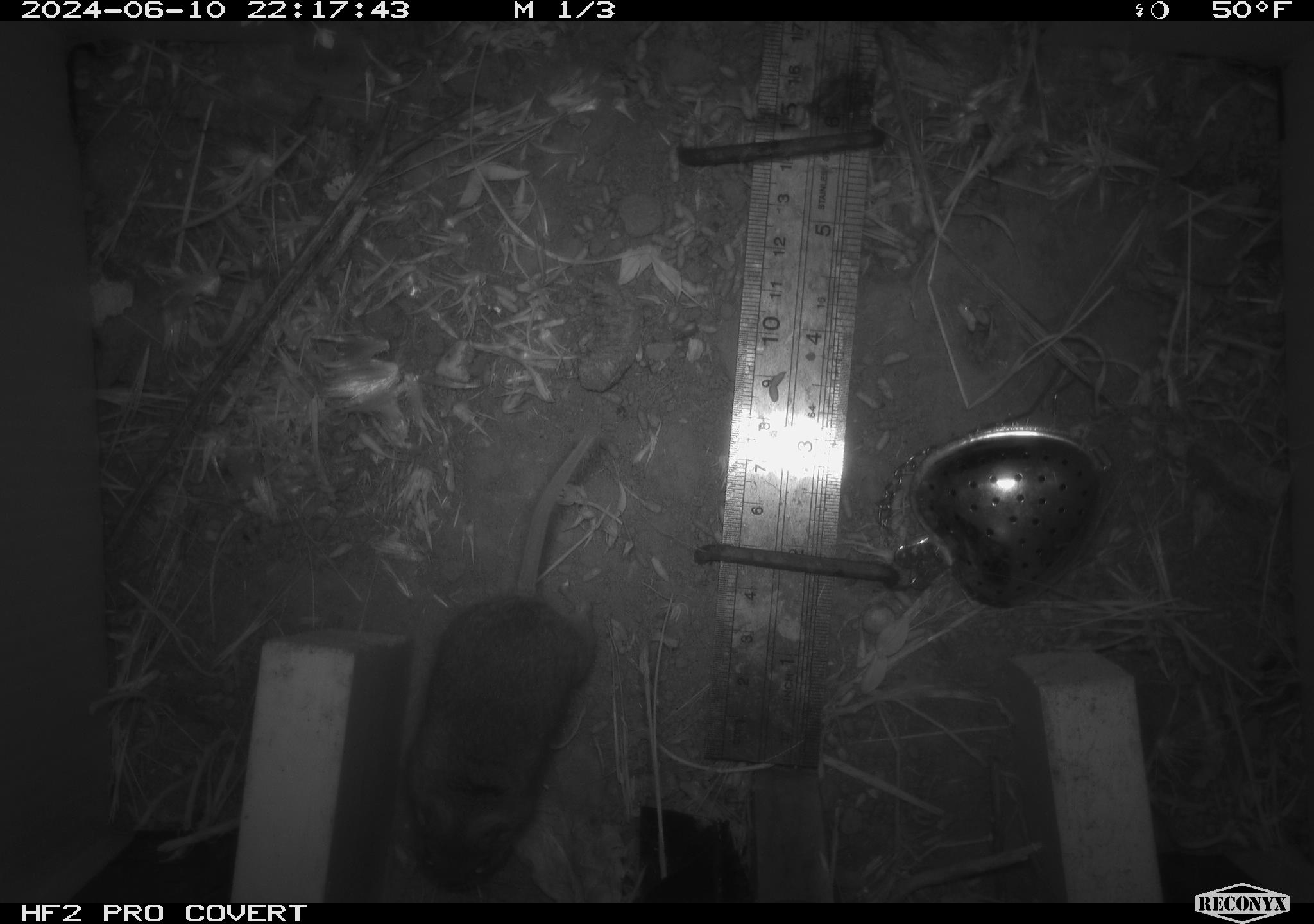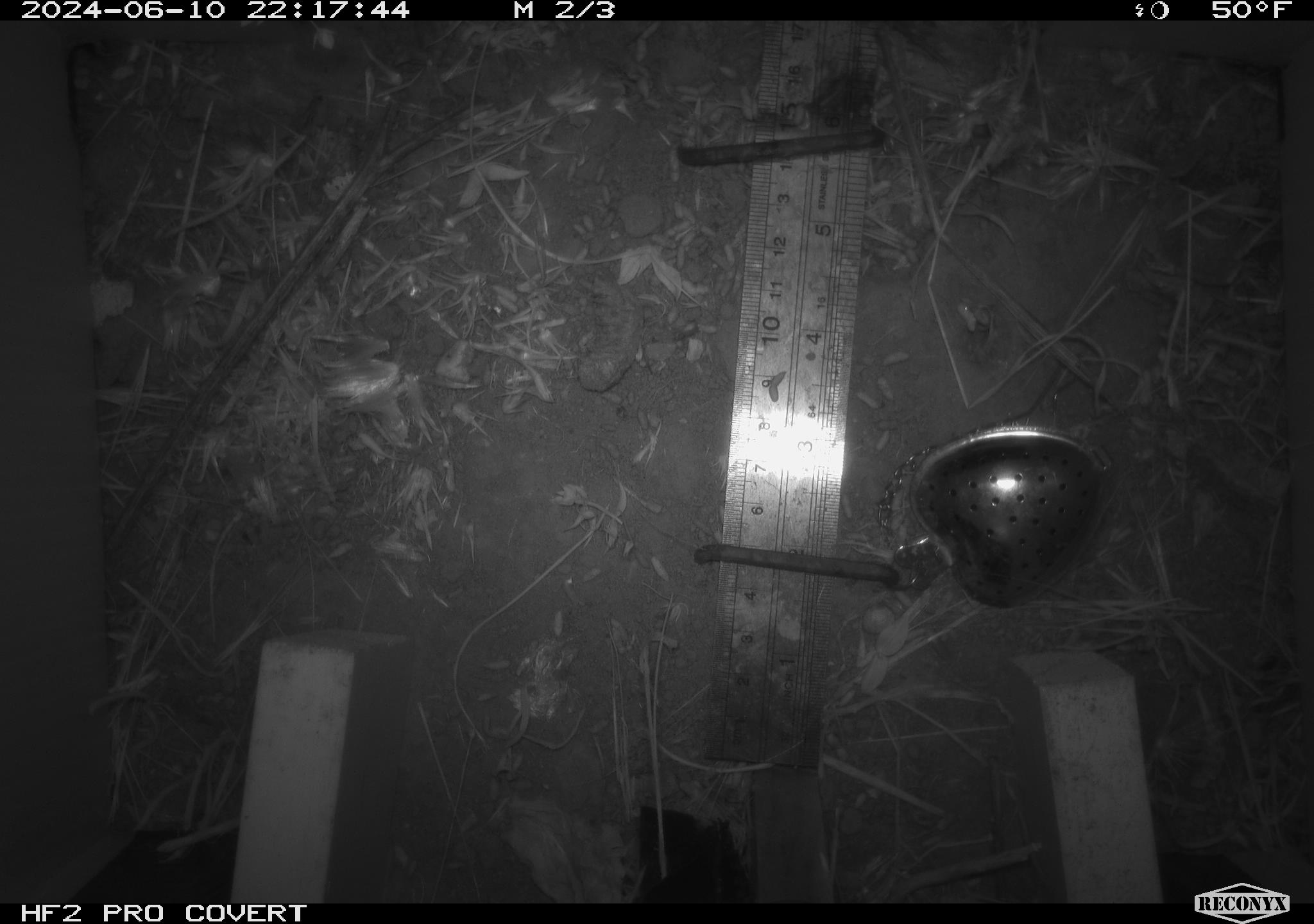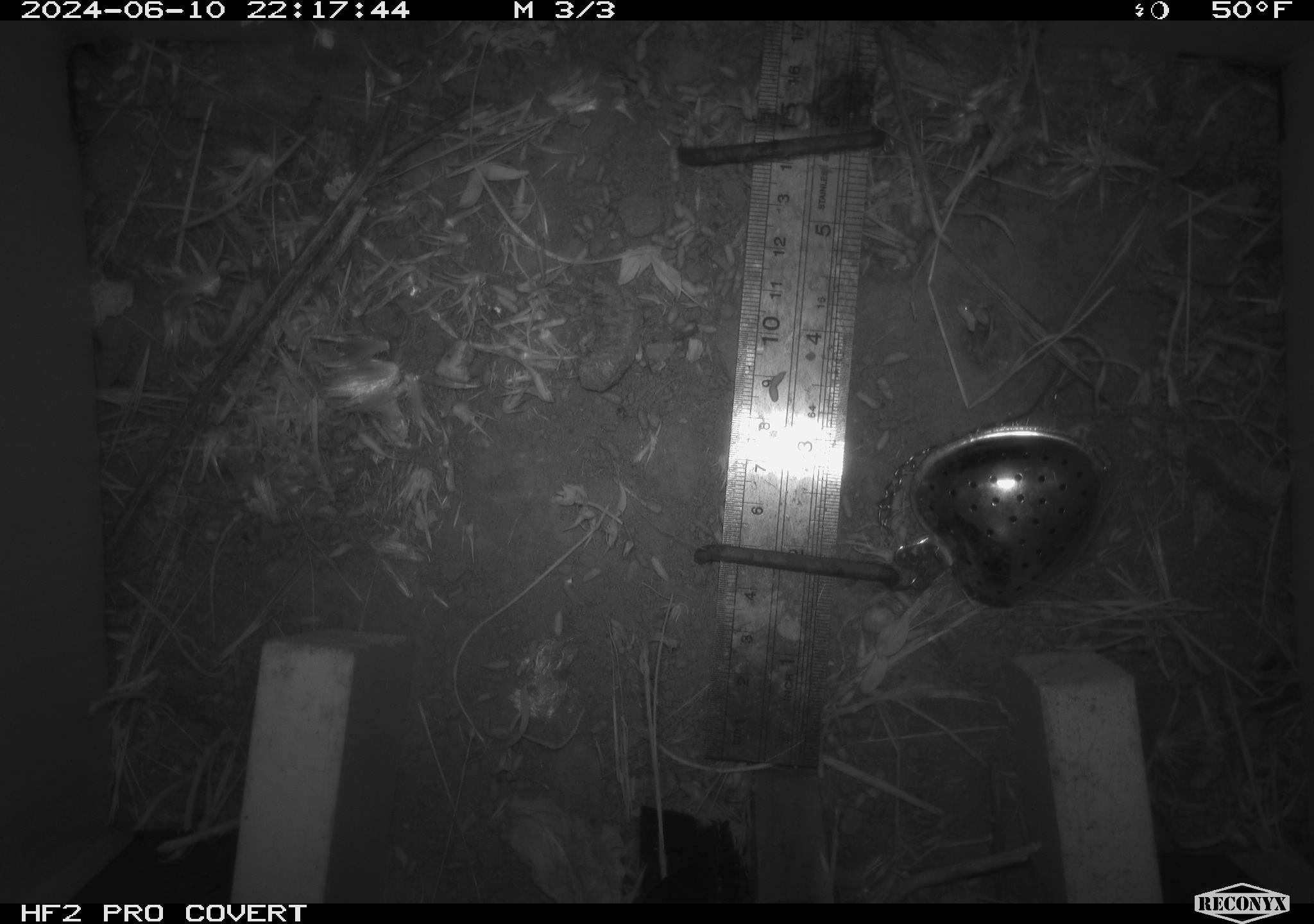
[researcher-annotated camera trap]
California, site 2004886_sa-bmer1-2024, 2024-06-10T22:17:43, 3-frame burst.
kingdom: Animalia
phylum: Chordata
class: Mammalia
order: Rodentia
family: Cricetidae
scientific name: Arvicolinae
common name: voles, lemmings, and muskrats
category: arvicolinae subfamily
Arvicolinae subfamily (voles, lemmings, and muskrats) (Arvicolinae).